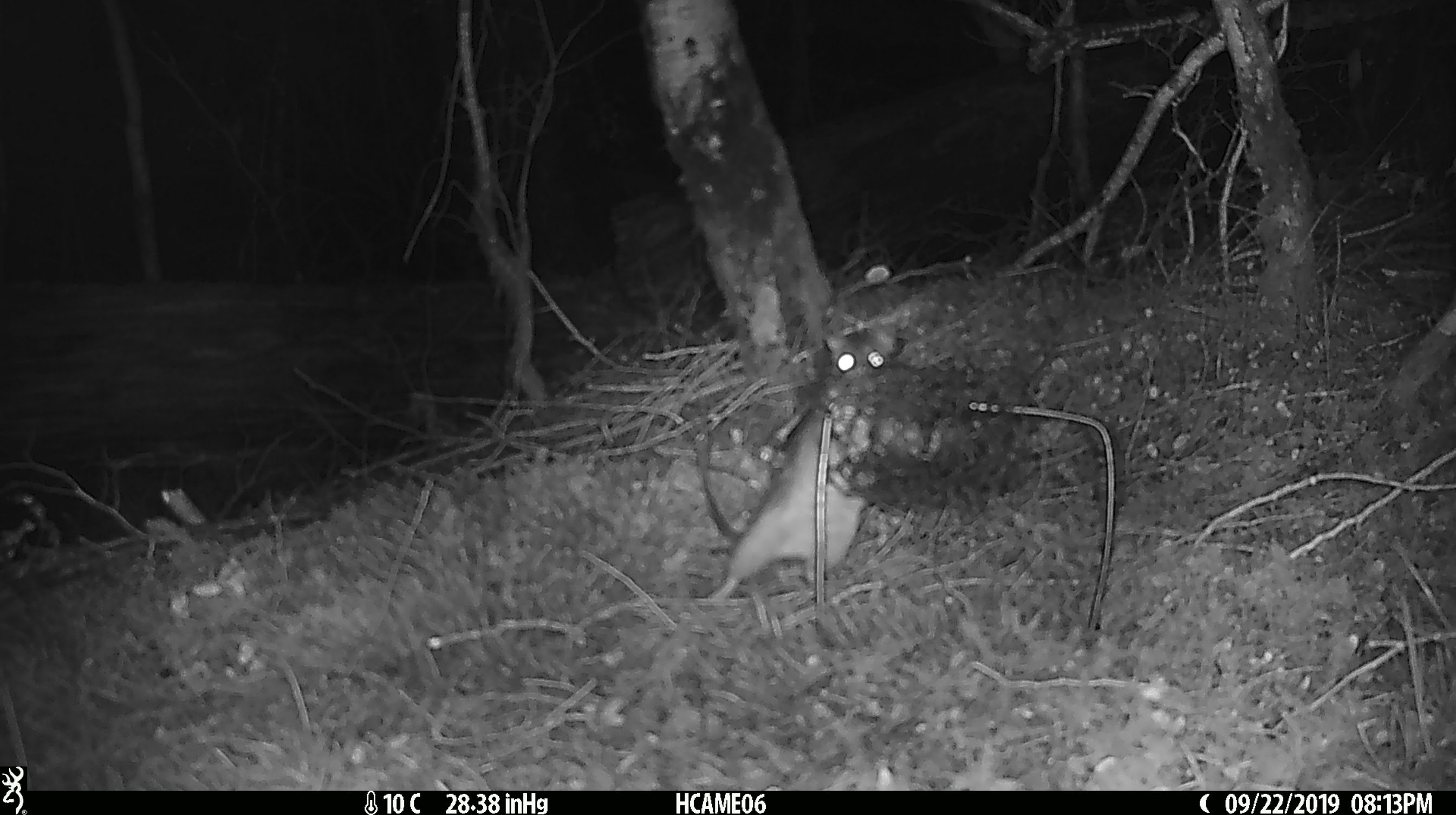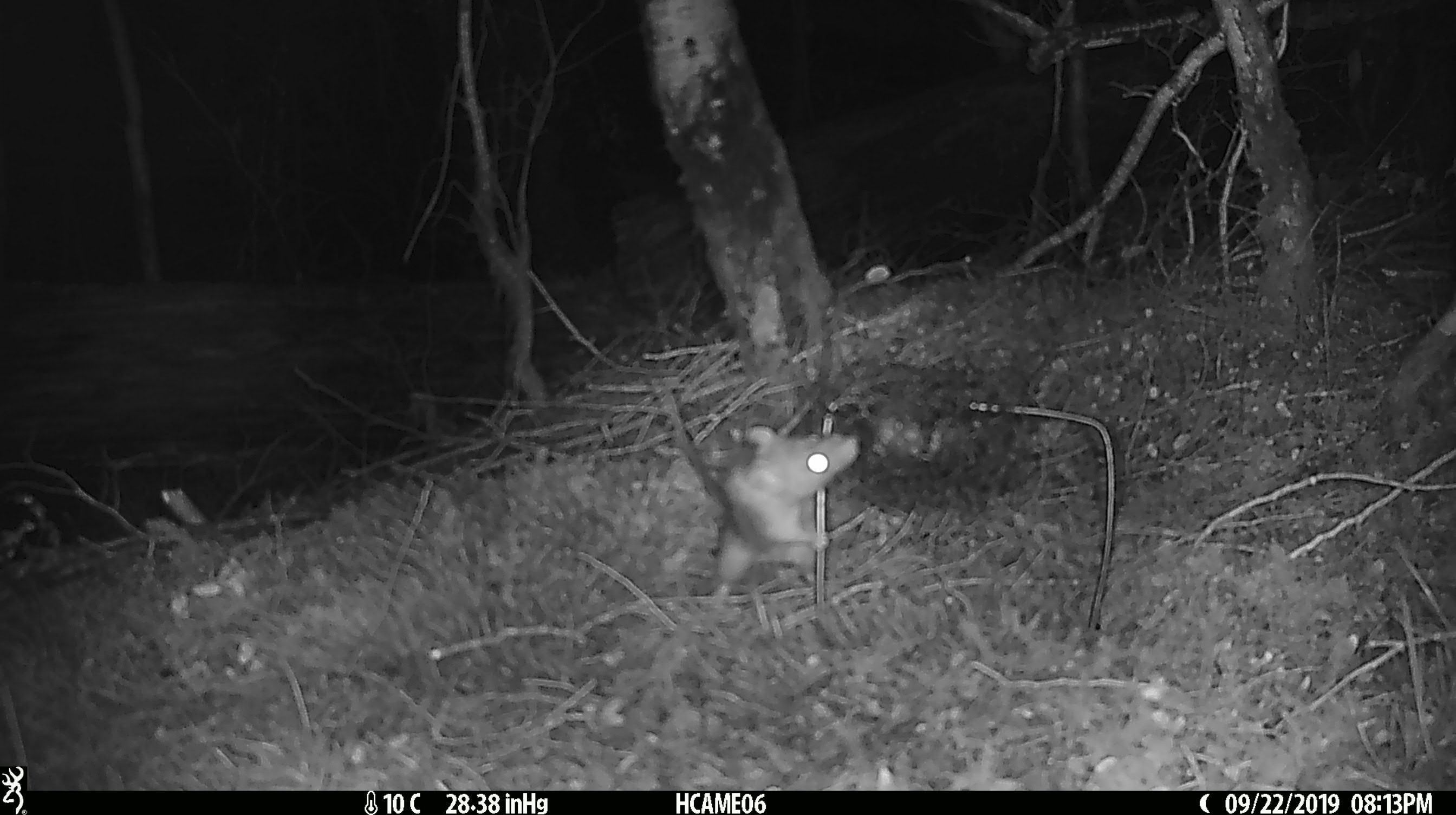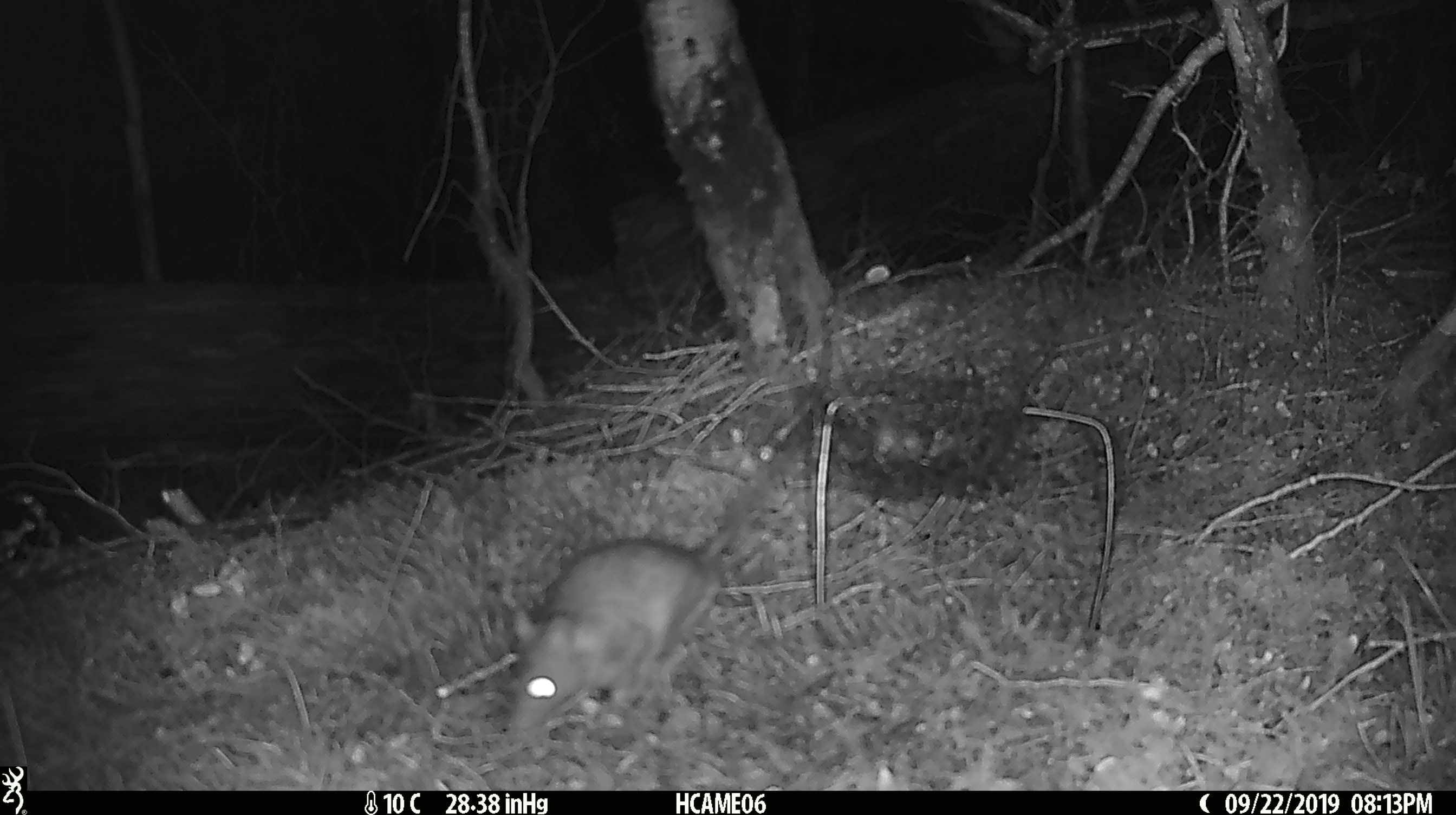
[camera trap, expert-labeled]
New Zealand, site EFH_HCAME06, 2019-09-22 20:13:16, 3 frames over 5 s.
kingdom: Animalia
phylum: Chordata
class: Mammalia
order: Rodentia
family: Muridae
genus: Rattus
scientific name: Rattus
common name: rat